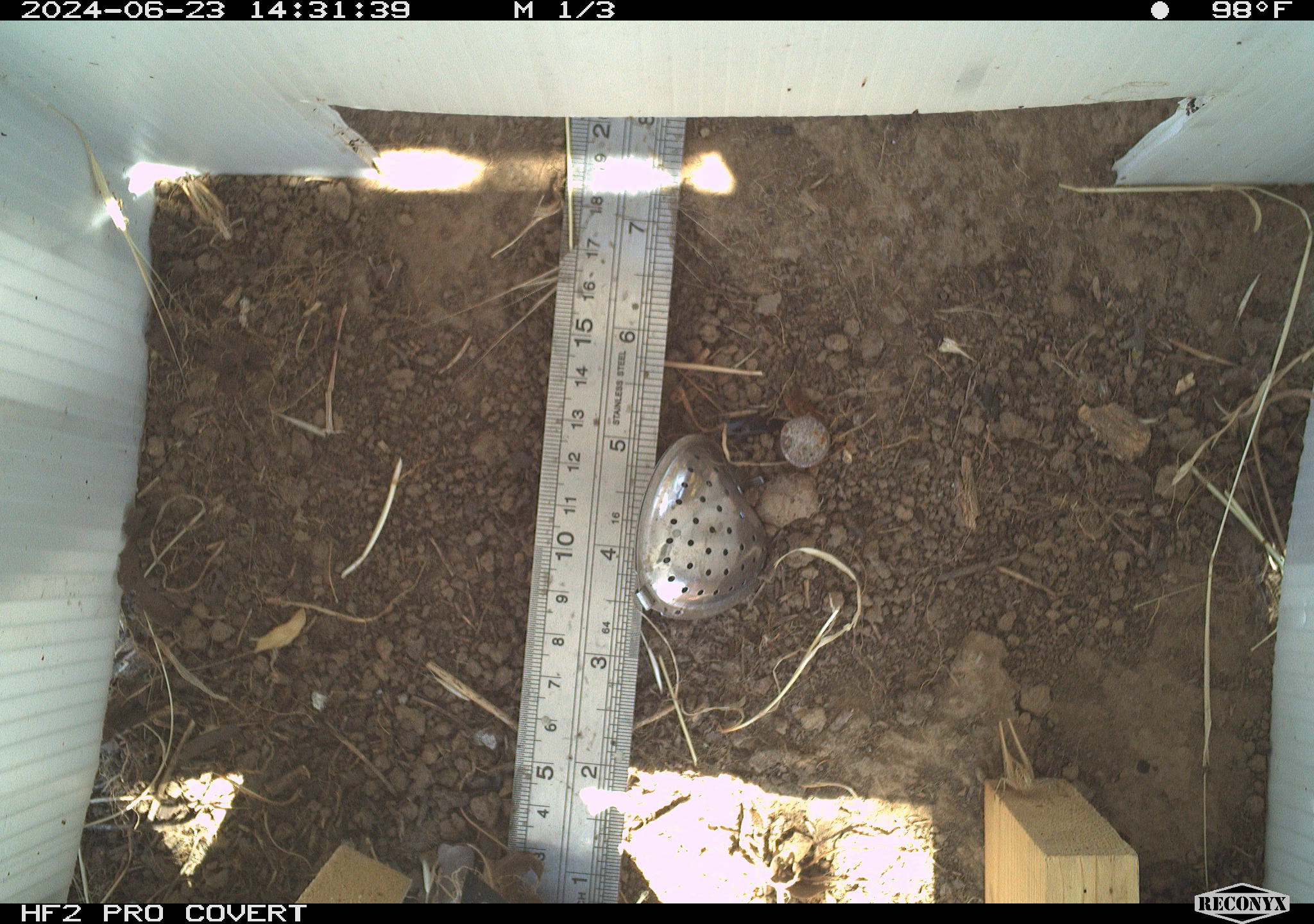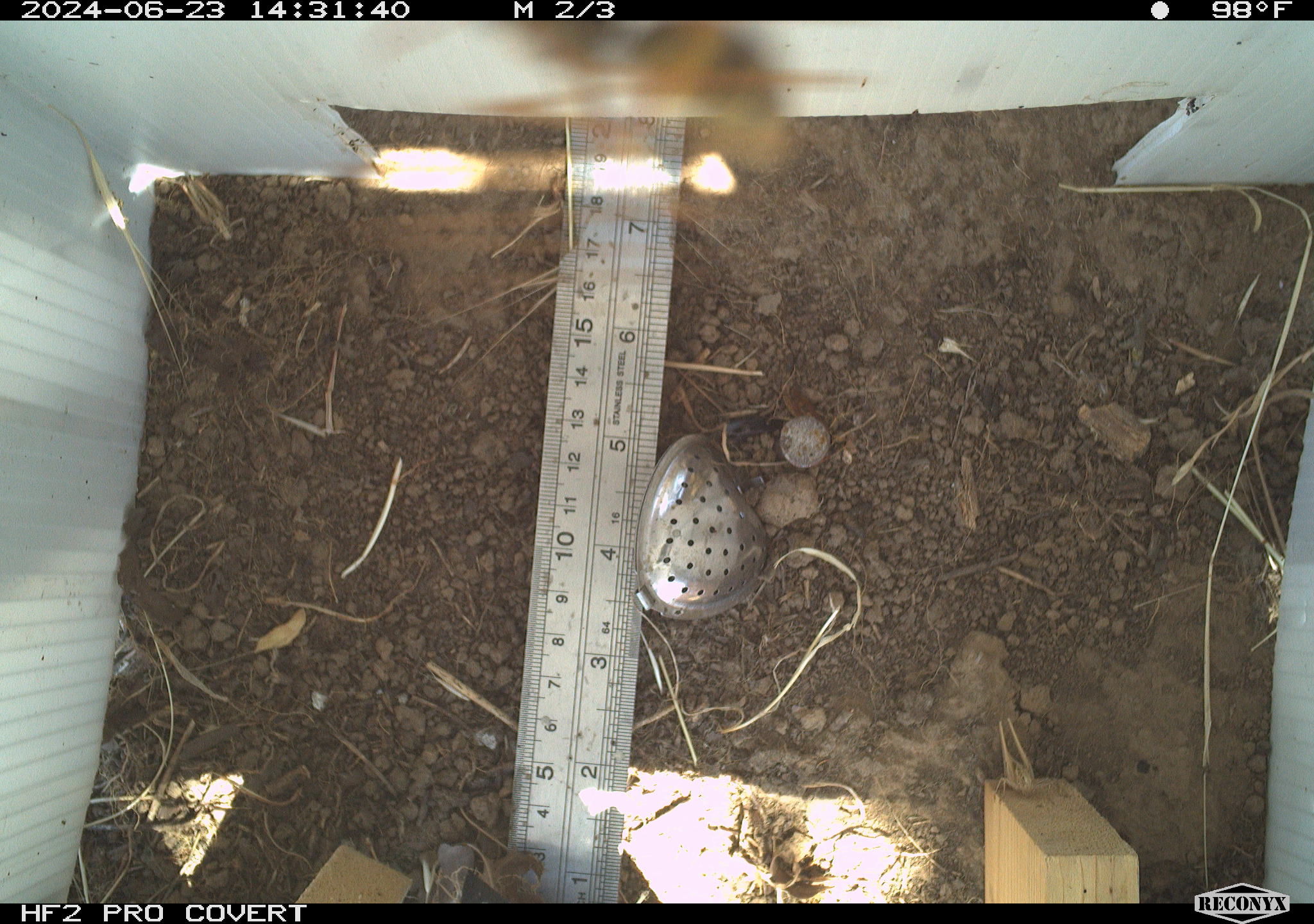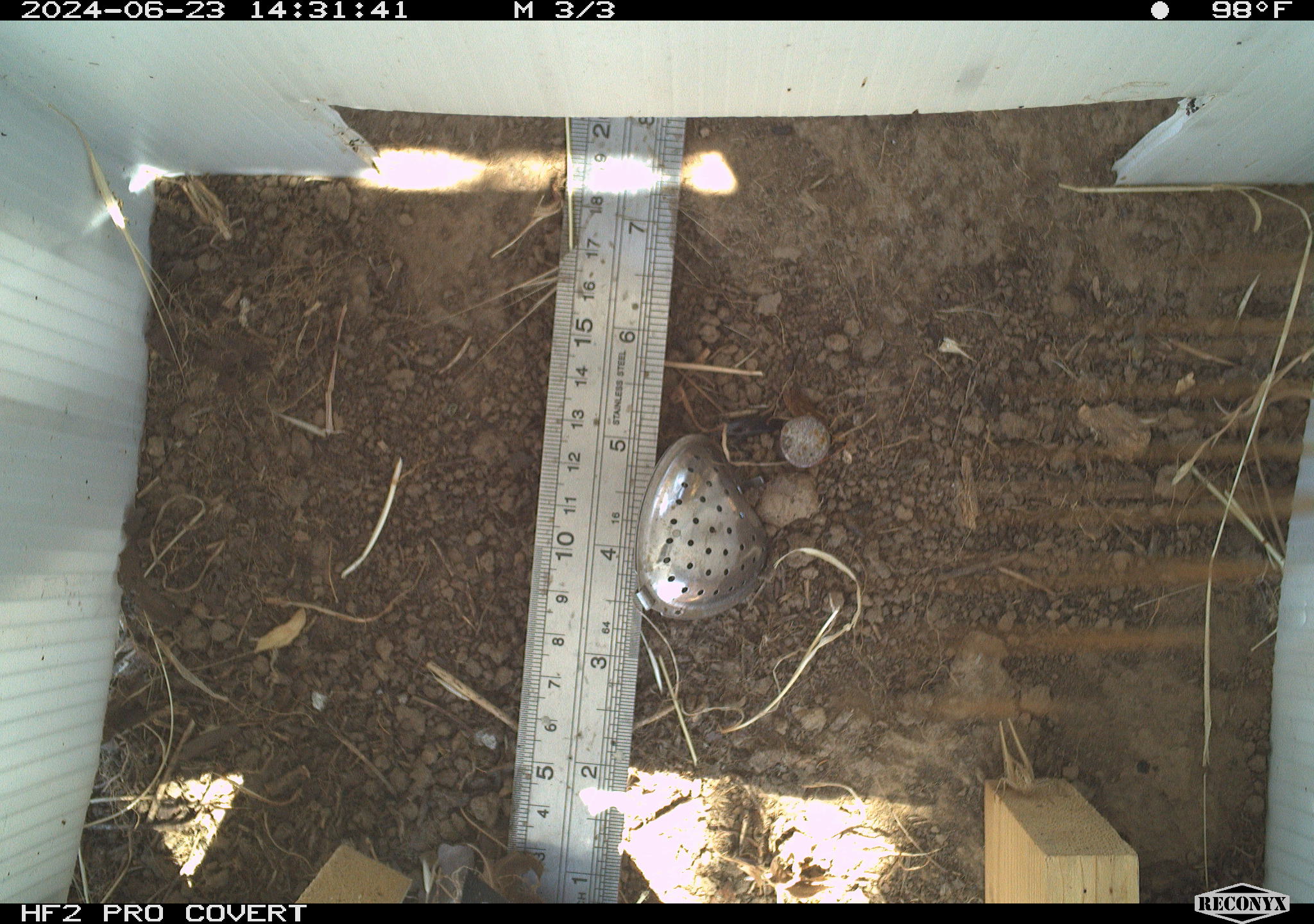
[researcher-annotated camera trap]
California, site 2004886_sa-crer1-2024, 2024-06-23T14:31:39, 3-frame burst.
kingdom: Animalia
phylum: Arthropoda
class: Insecta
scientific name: Insecta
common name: insect